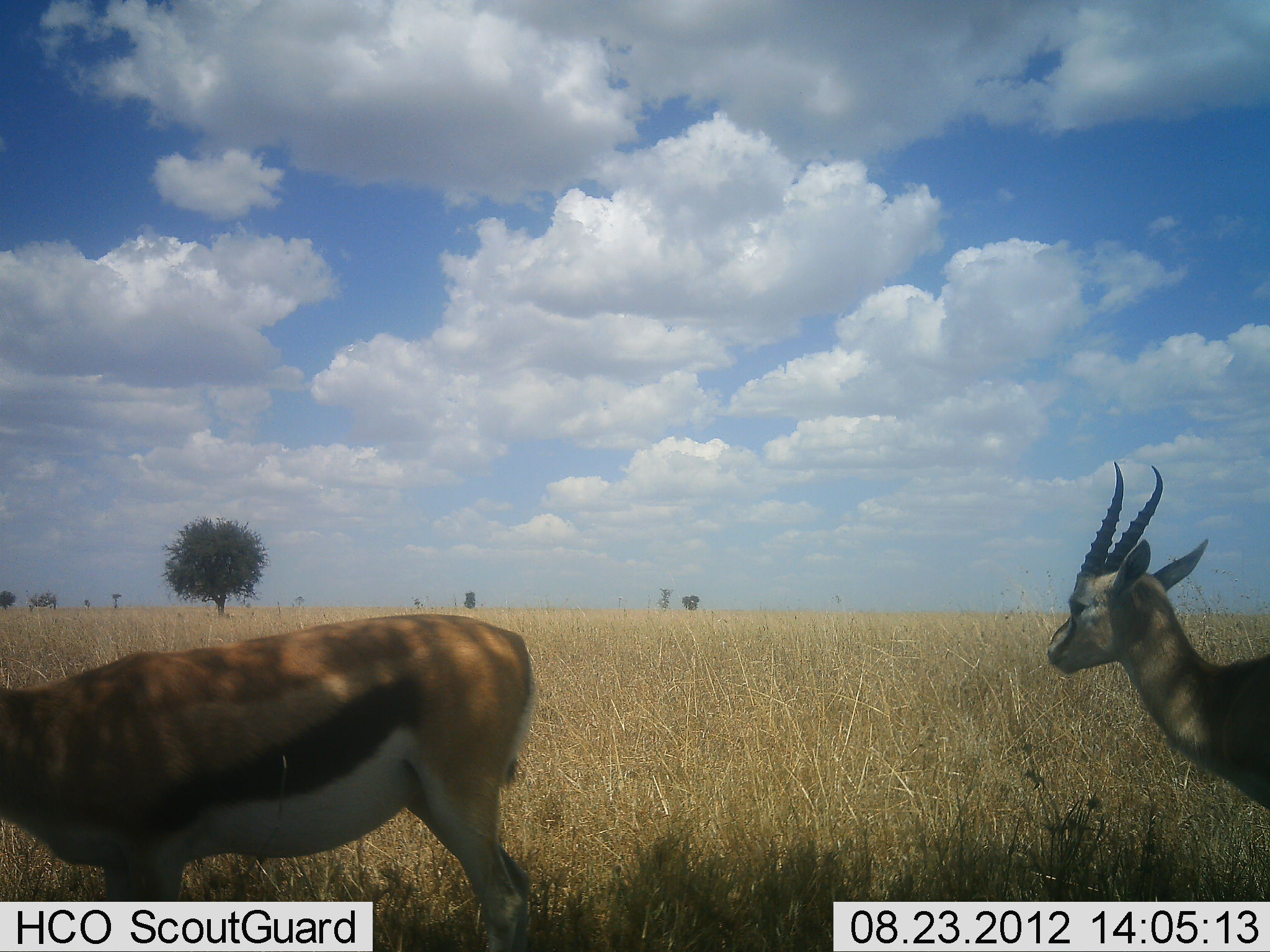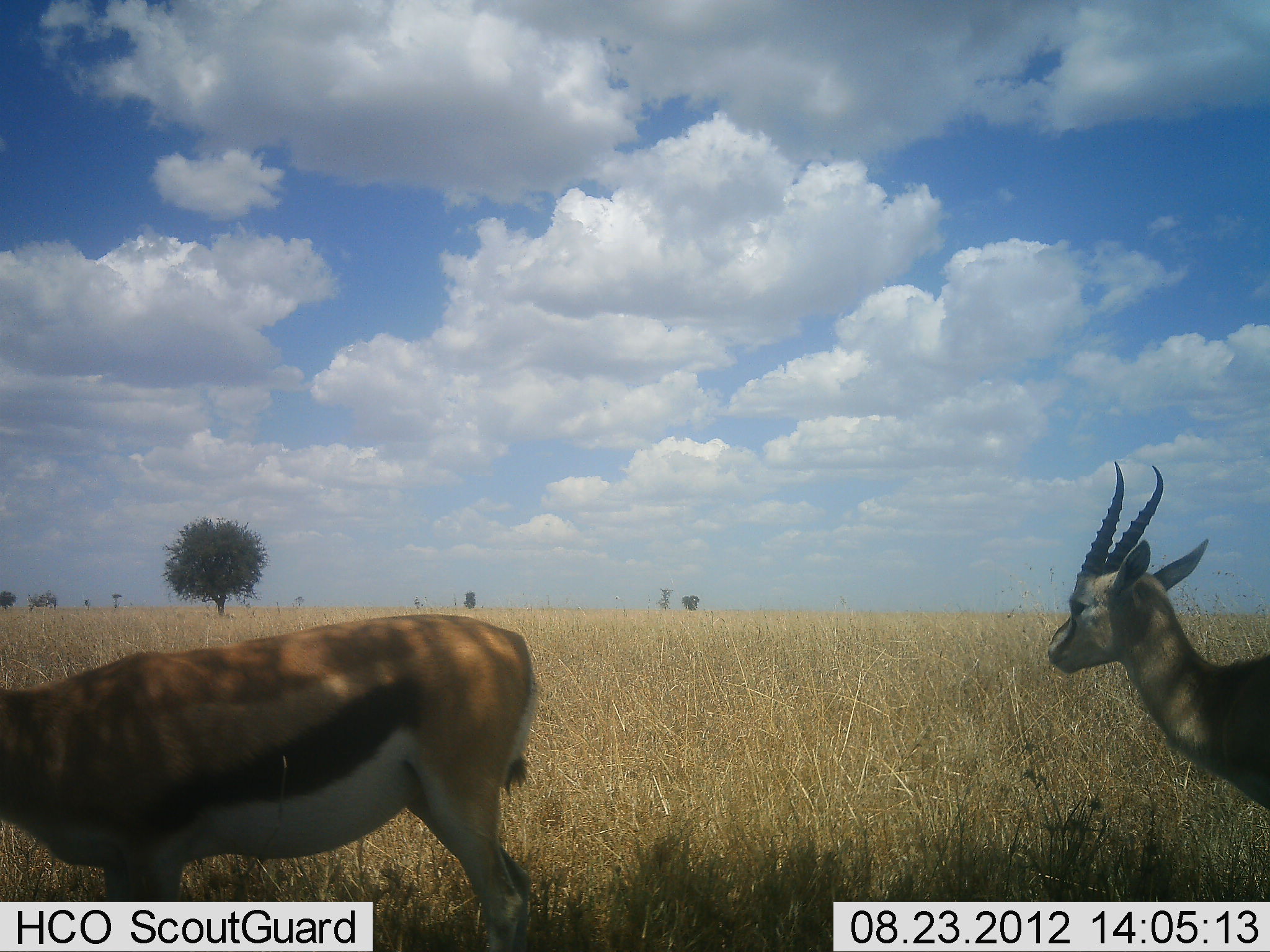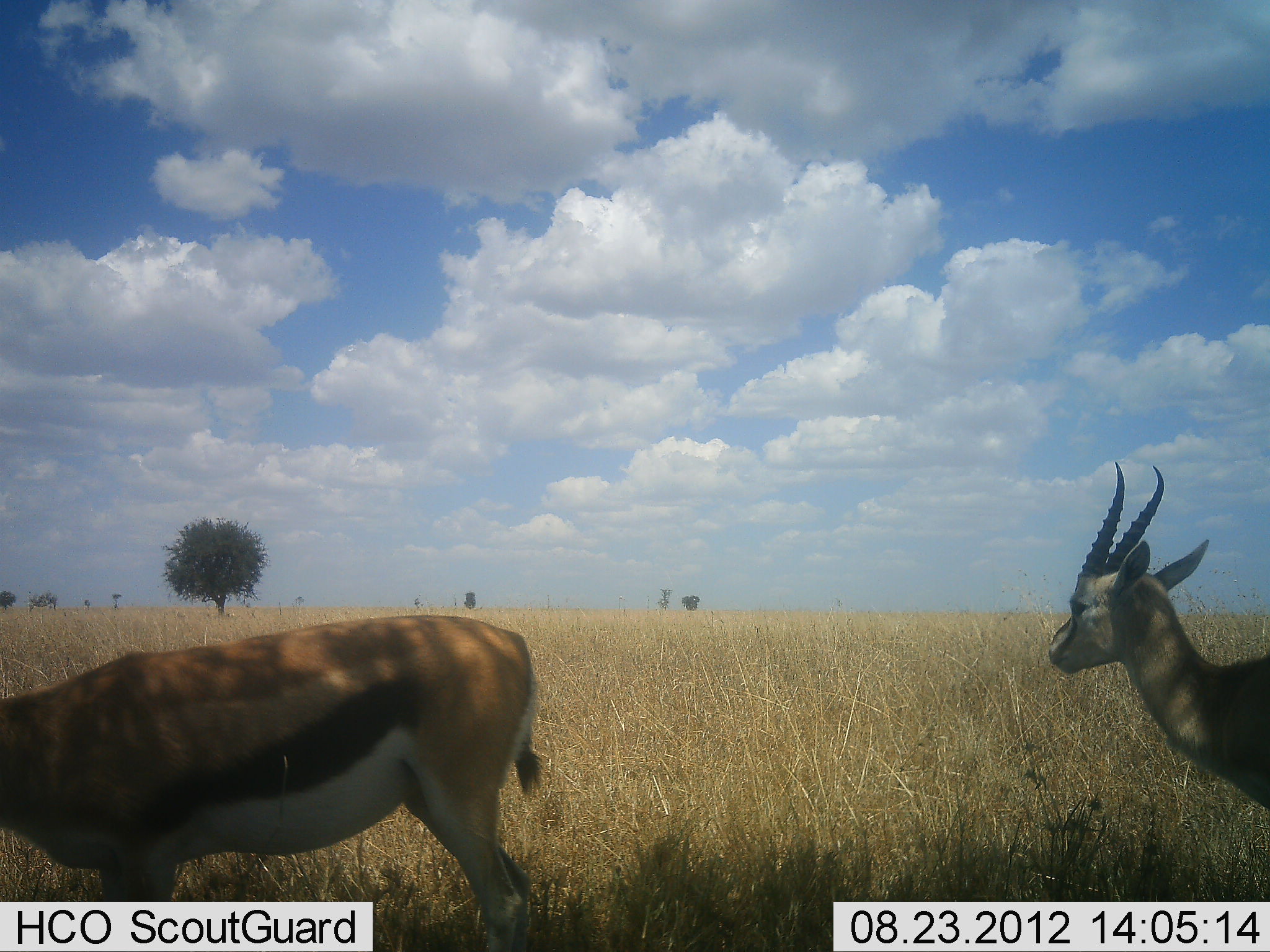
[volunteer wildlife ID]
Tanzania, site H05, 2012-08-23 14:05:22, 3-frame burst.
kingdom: Animalia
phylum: Chordata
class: Mammalia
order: Artiodactyla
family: Bovidae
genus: Eudorcas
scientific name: Eudorcas thomsonii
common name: thomson's gazelle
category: gazellethomsons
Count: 2.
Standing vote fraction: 90%.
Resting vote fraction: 10%.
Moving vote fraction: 0%.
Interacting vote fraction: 0%.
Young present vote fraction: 0%.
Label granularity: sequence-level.